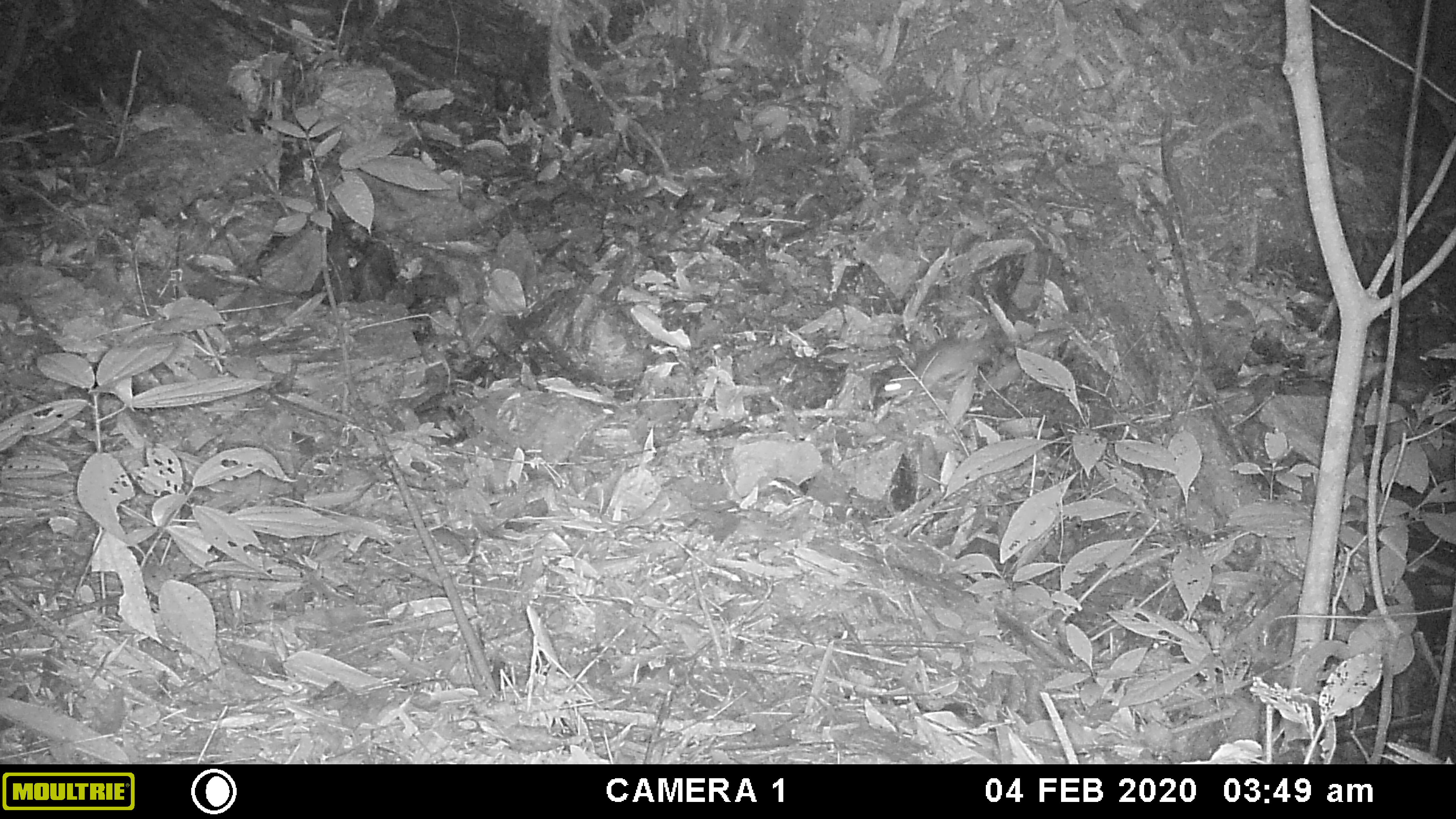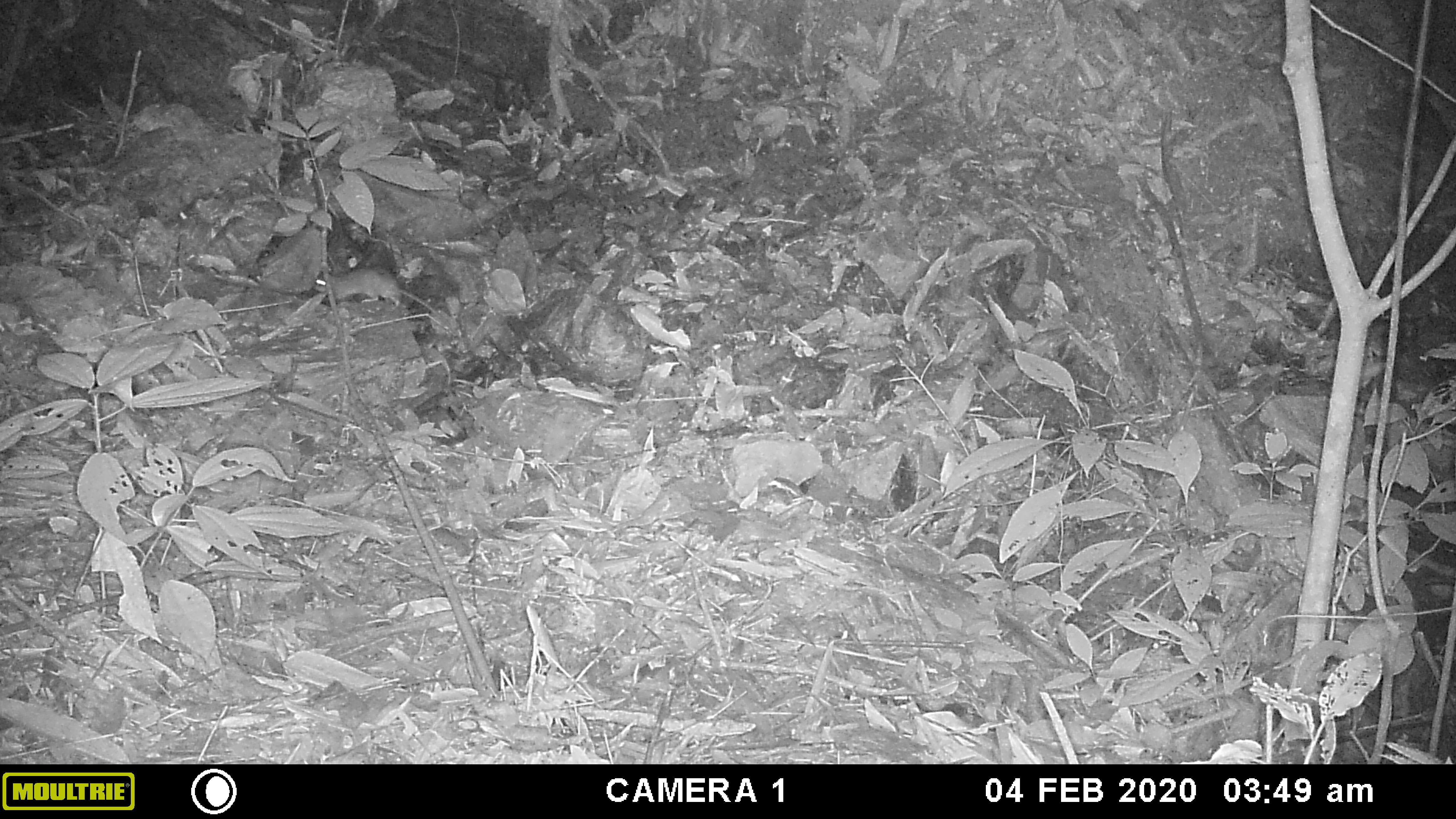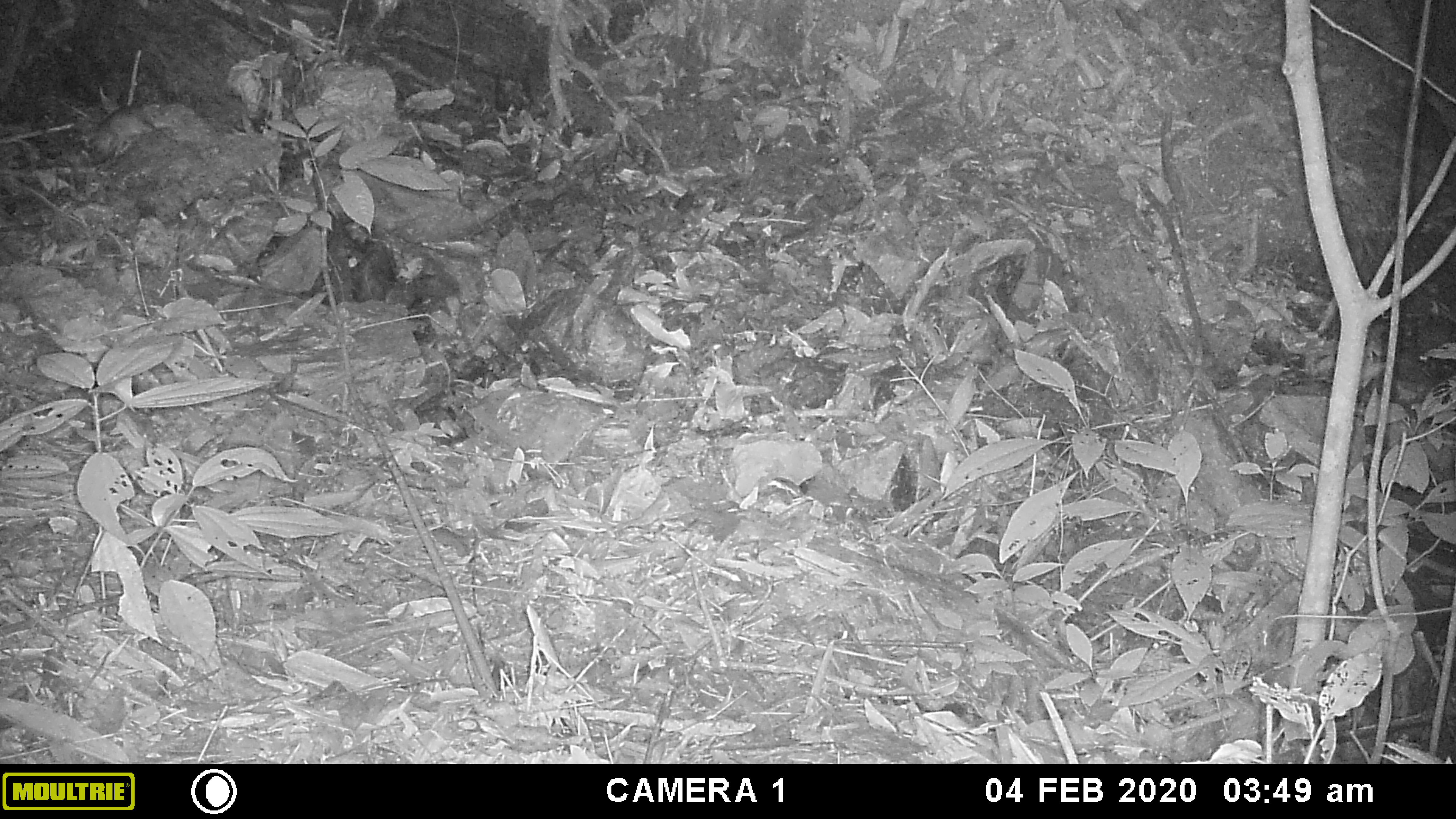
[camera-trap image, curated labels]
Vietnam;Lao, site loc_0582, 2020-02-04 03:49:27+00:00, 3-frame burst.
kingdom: Animalia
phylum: Chordata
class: Mammalia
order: Rodentia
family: Muridae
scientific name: Muridae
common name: old-world mice and rats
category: unidentified murid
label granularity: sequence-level